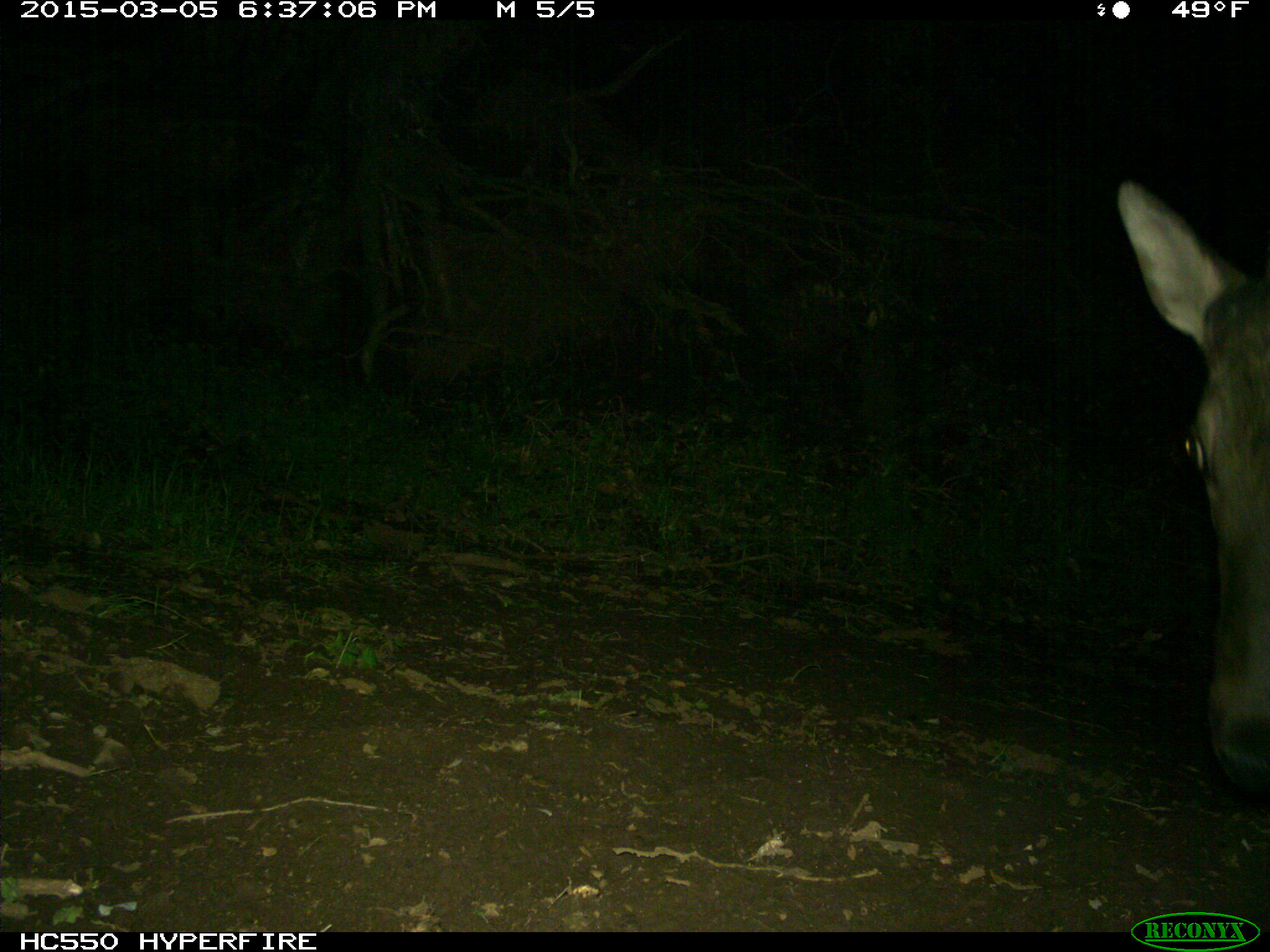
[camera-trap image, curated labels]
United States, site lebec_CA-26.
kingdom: Animalia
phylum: Chordata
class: Mammalia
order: Artiodactyla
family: Cervidae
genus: Cervus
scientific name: Cervus canadensis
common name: elk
Cervus canadensis (elk).